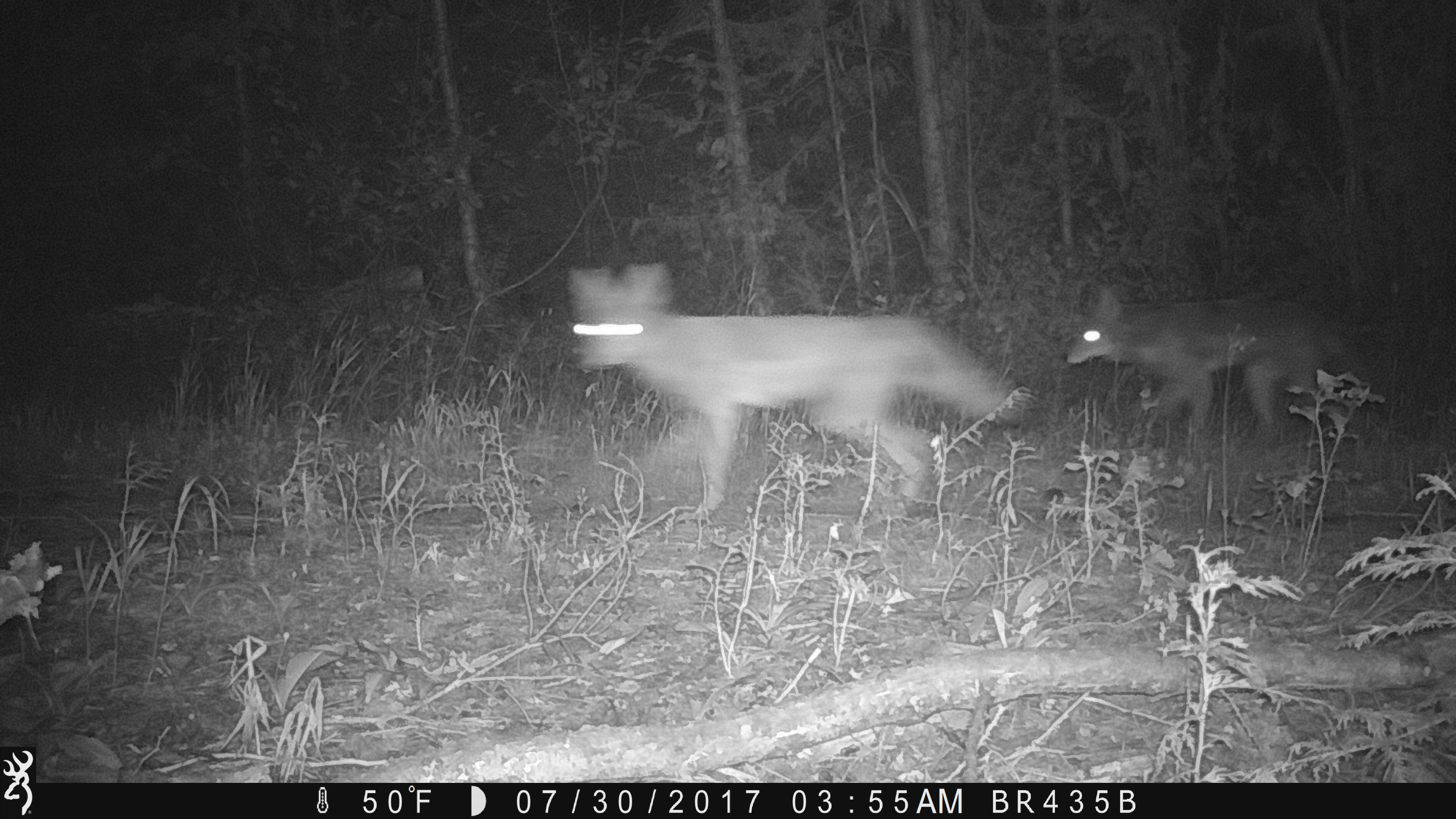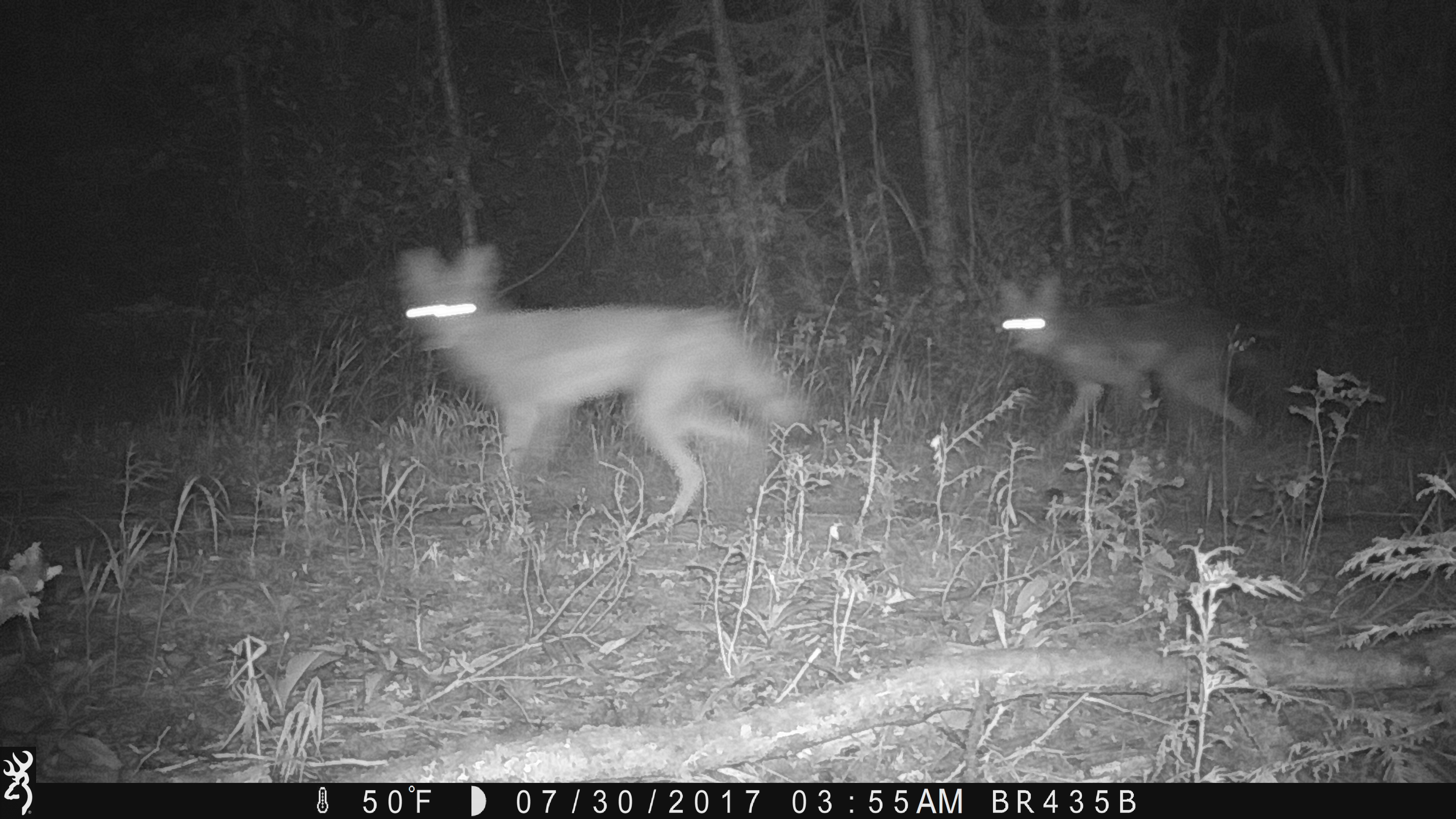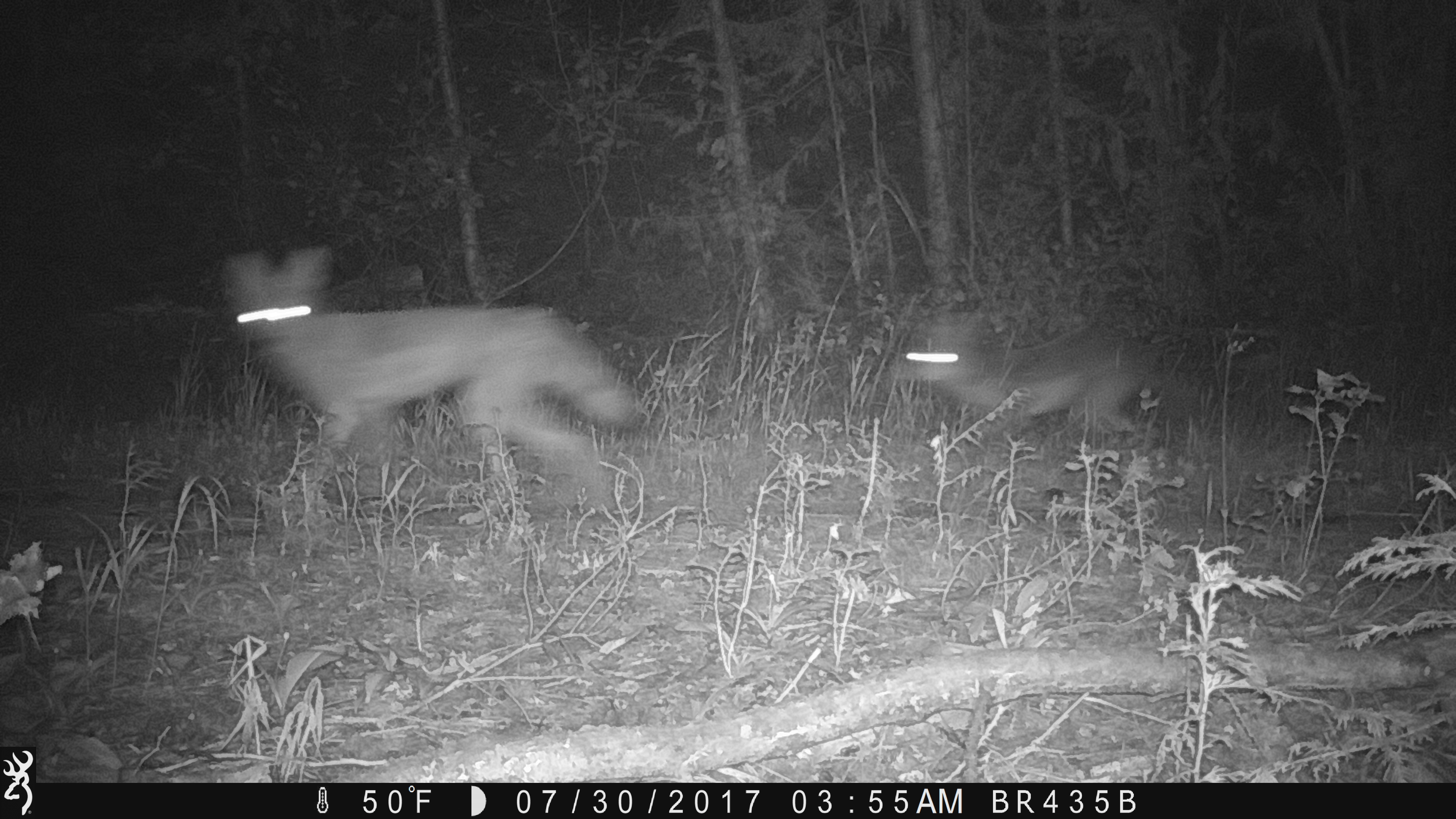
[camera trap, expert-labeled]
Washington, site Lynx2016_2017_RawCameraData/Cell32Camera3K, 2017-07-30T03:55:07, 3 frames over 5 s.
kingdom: Animalia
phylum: Chordata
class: Mammalia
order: Carnivora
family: Canidae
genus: Canis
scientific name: Canis latrans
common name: coyote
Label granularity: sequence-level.